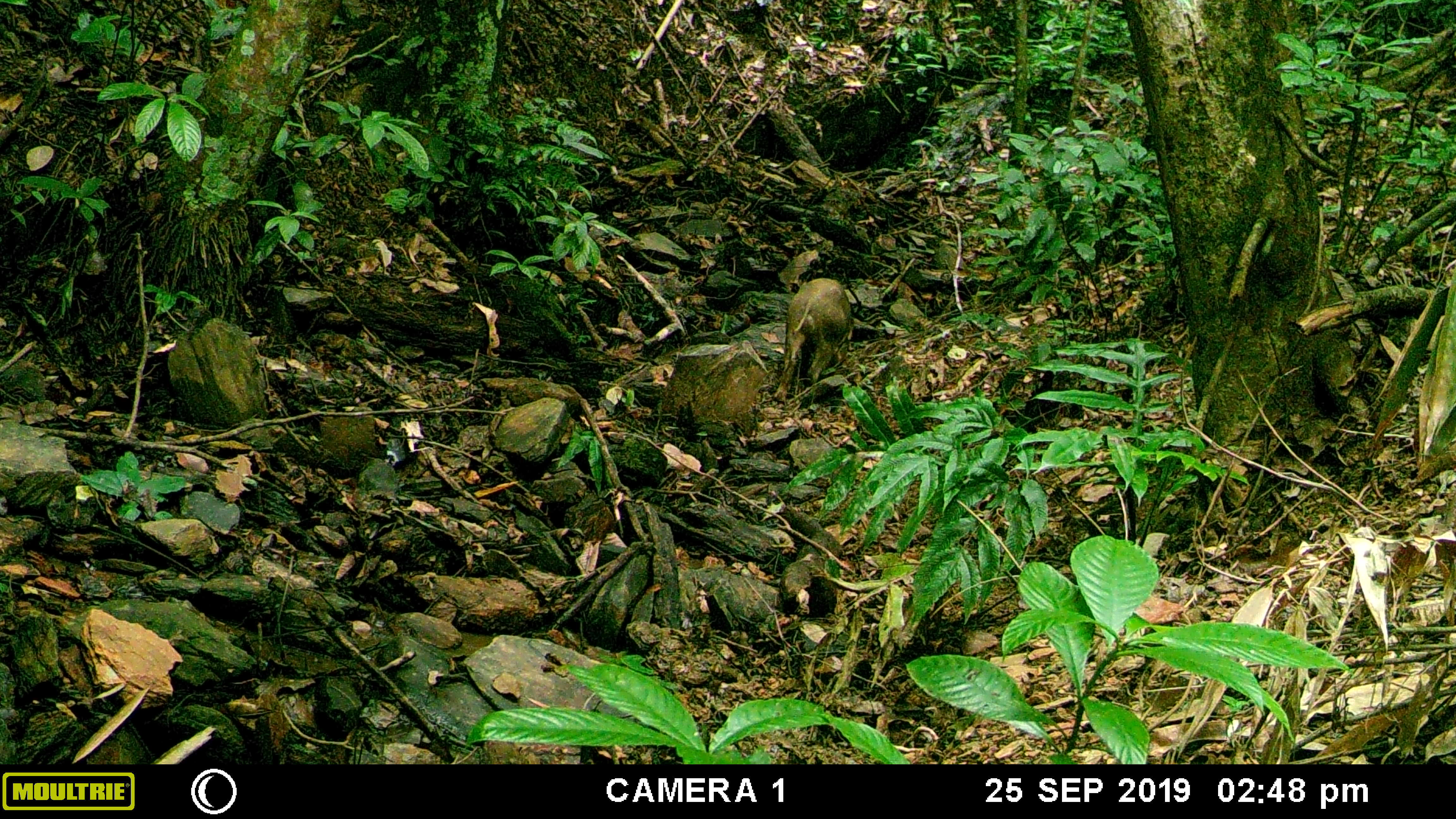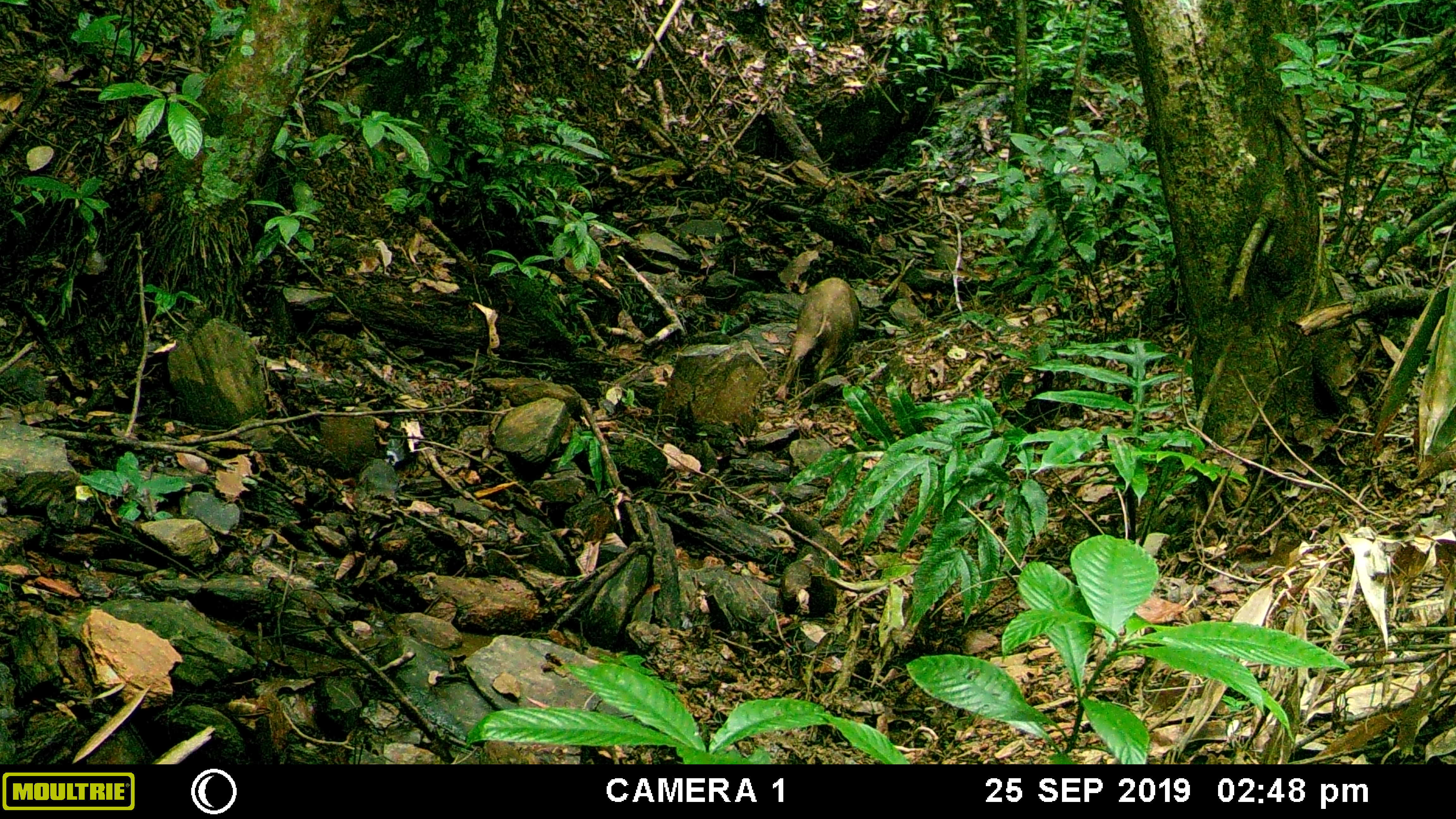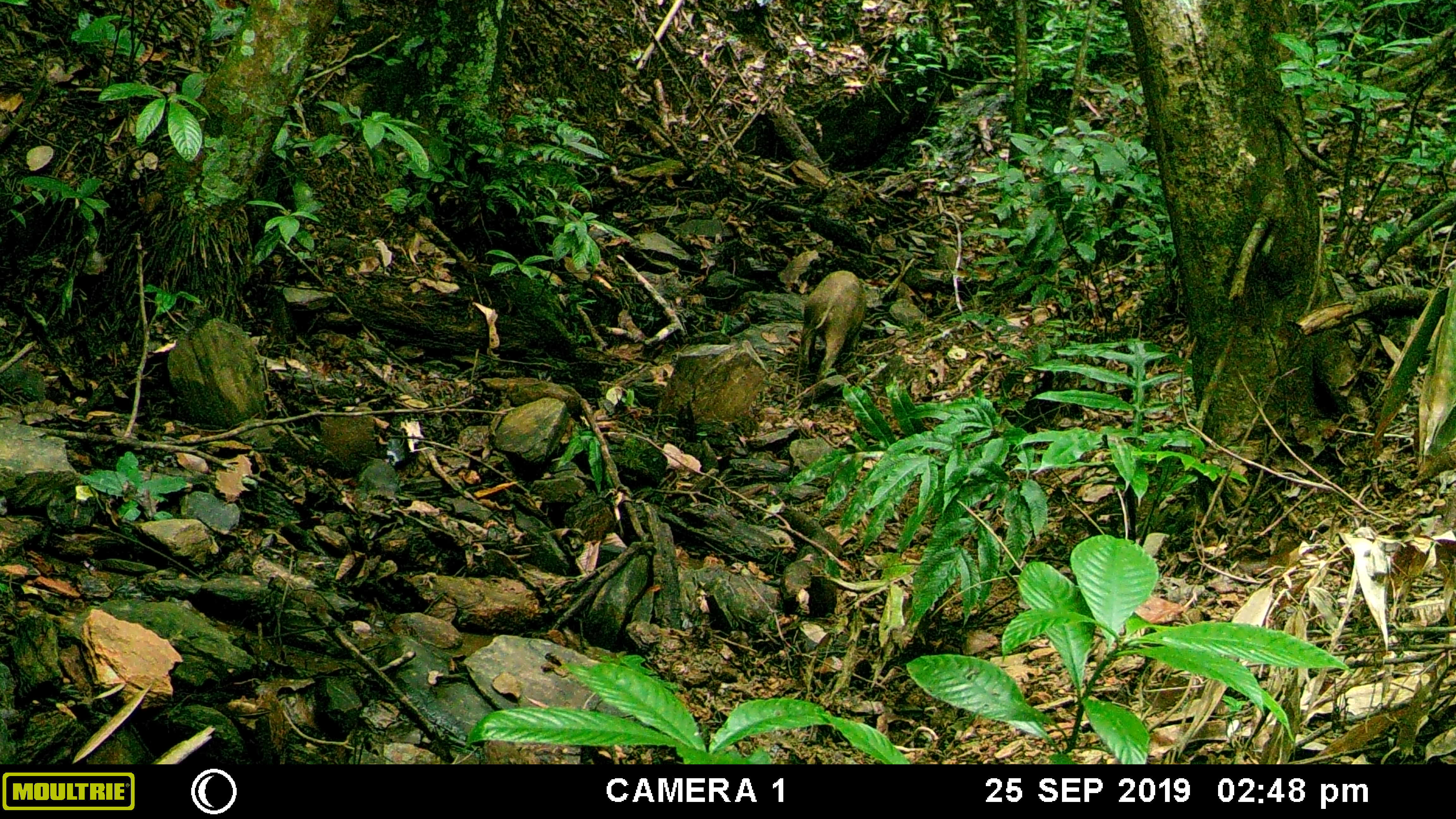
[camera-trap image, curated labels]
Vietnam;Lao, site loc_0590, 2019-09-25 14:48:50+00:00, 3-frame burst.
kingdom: Animalia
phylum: Chordata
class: Mammalia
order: Artiodactyla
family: Suidae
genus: Sus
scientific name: Sus scrofa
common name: eurasian wild pig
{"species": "eurasian wild pig (Sus scrofa)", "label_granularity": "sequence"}